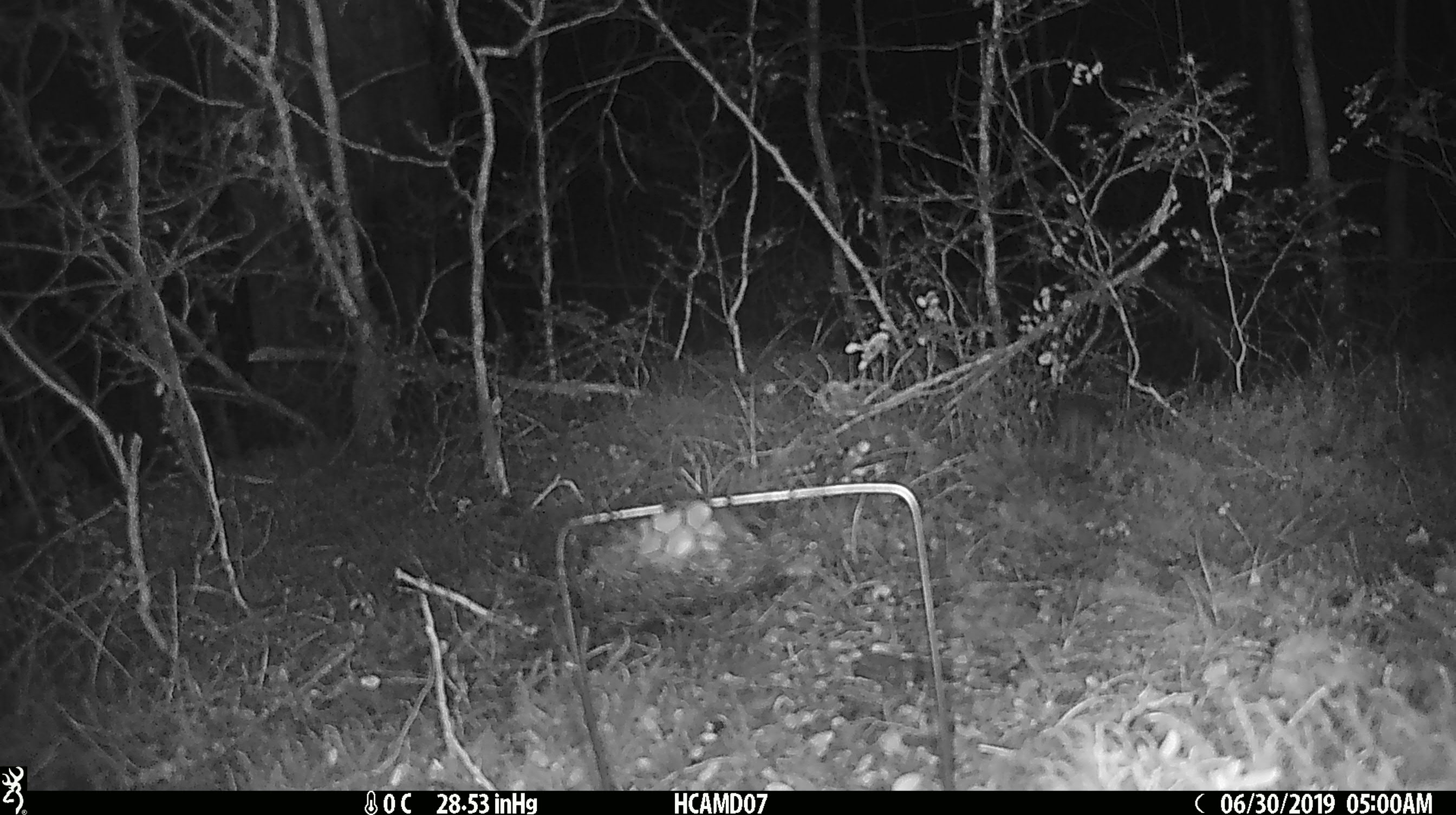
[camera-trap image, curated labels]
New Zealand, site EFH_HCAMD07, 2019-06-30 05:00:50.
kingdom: Animalia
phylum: Chordata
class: Mammalia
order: Rodentia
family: Muridae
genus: Mus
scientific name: Mus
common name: mouse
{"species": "mouse (Mus)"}